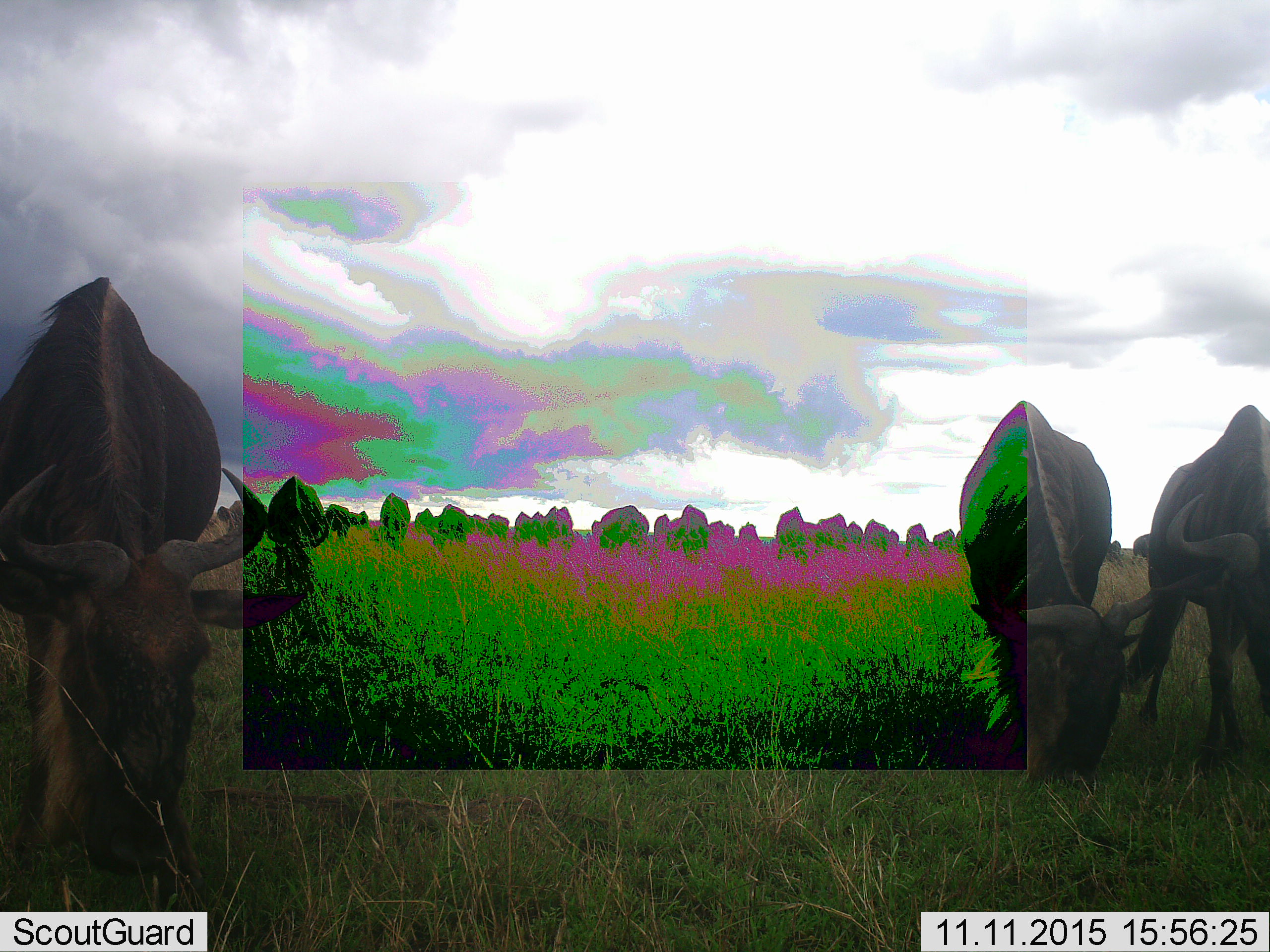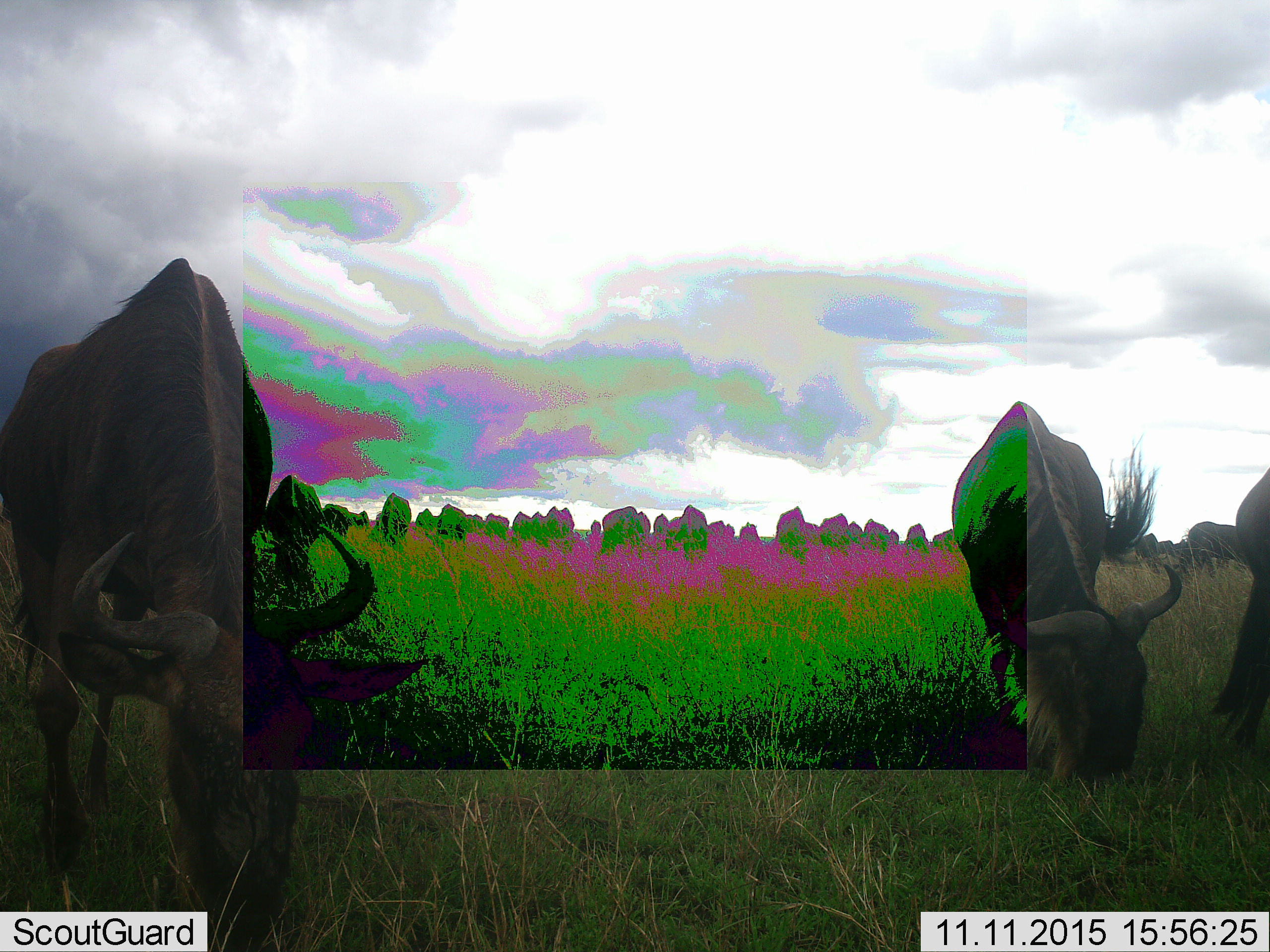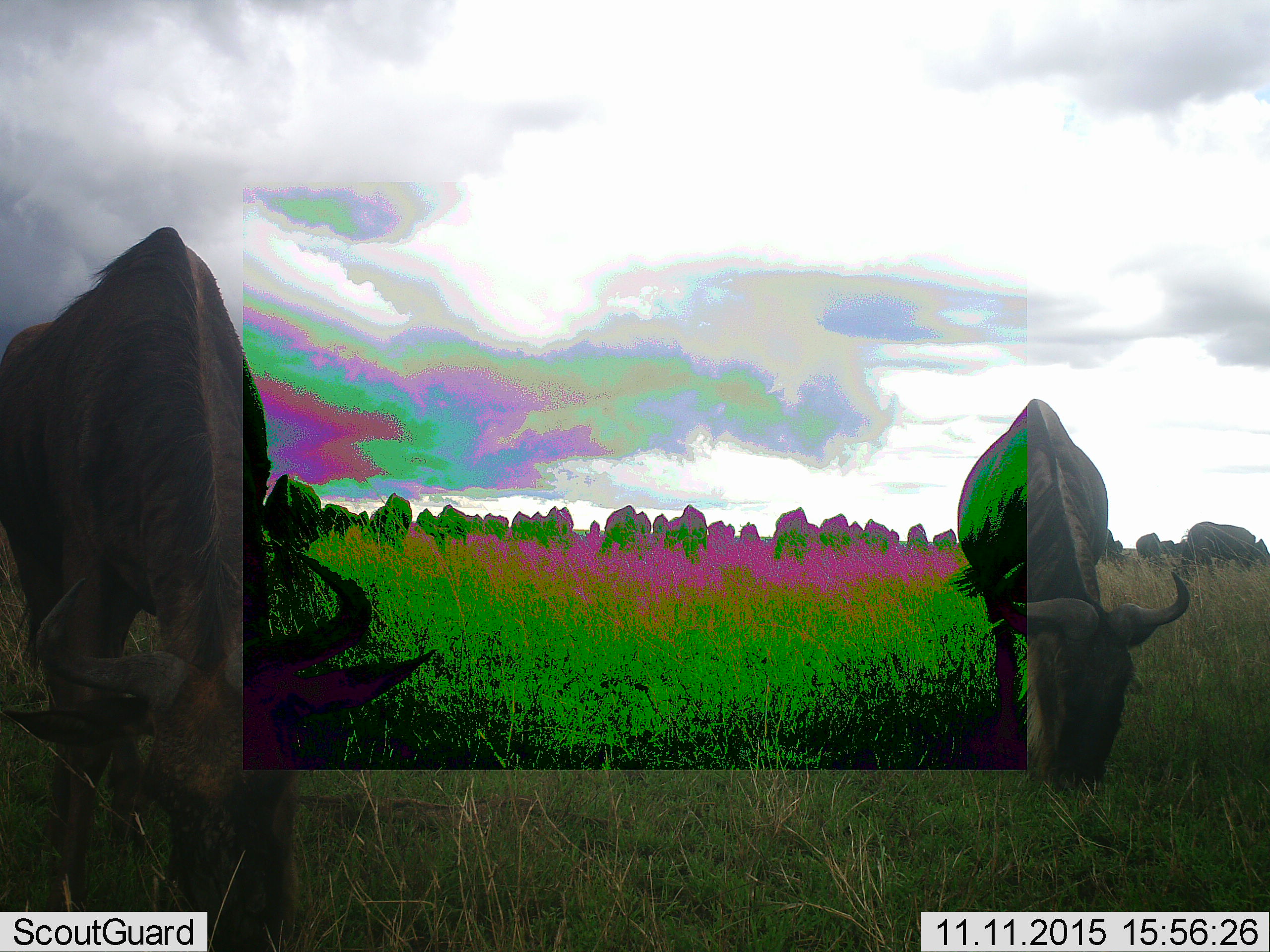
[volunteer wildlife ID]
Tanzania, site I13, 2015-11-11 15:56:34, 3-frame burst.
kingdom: Animalia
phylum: Chordata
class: Mammalia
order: Artiodactyla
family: Bovidae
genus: Connochaetes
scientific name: Connochaetes taurinus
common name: blue wildebeest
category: wildebeest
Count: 11-50.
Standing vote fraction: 30%.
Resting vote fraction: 0%.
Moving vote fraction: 10%.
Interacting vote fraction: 0%.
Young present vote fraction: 10%.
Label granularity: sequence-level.